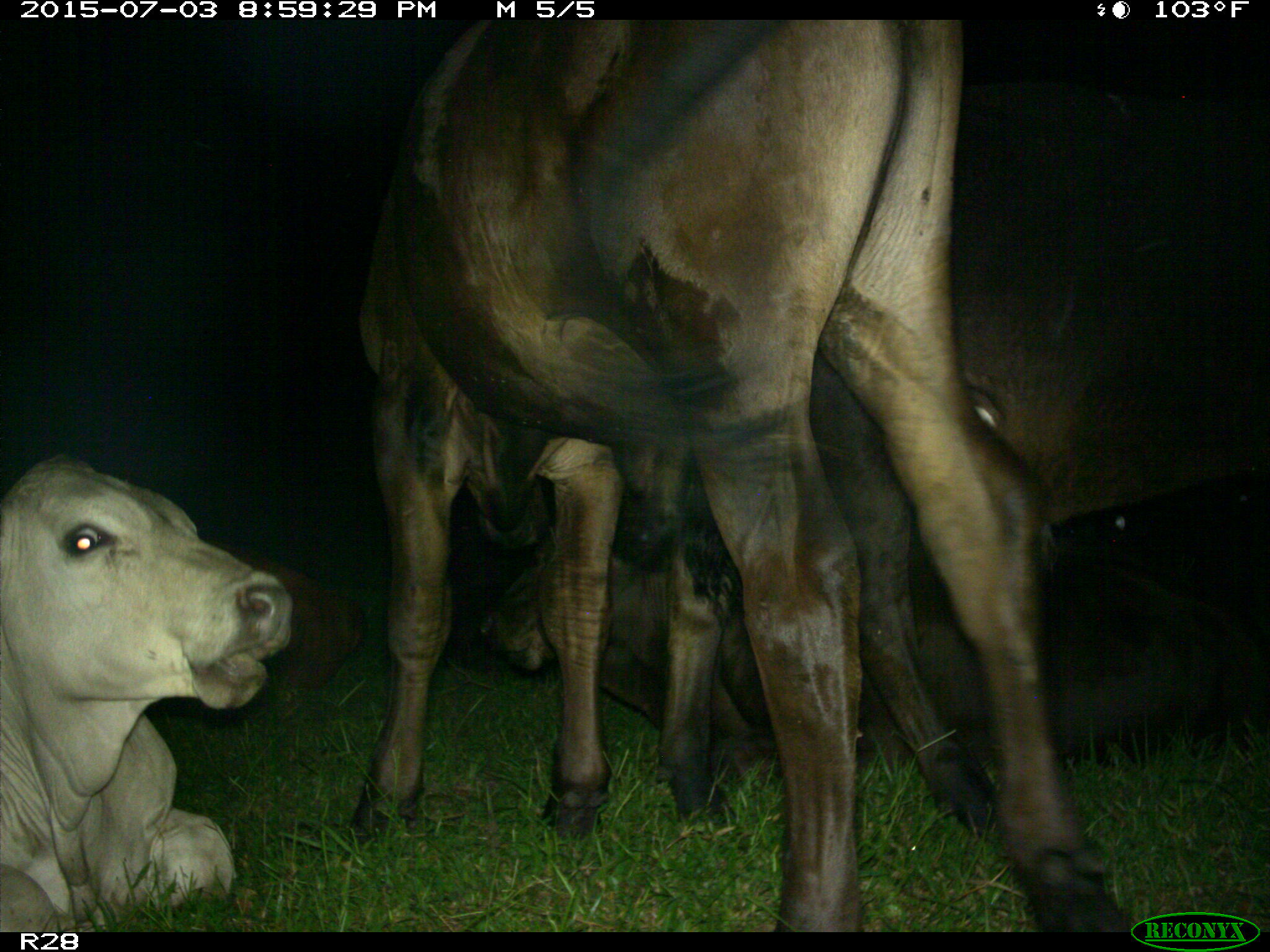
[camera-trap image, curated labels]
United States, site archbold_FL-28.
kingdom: Animalia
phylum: Chordata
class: Mammalia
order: Artiodactyla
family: Bovidae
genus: Bos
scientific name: Bos taurus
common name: domestic cow